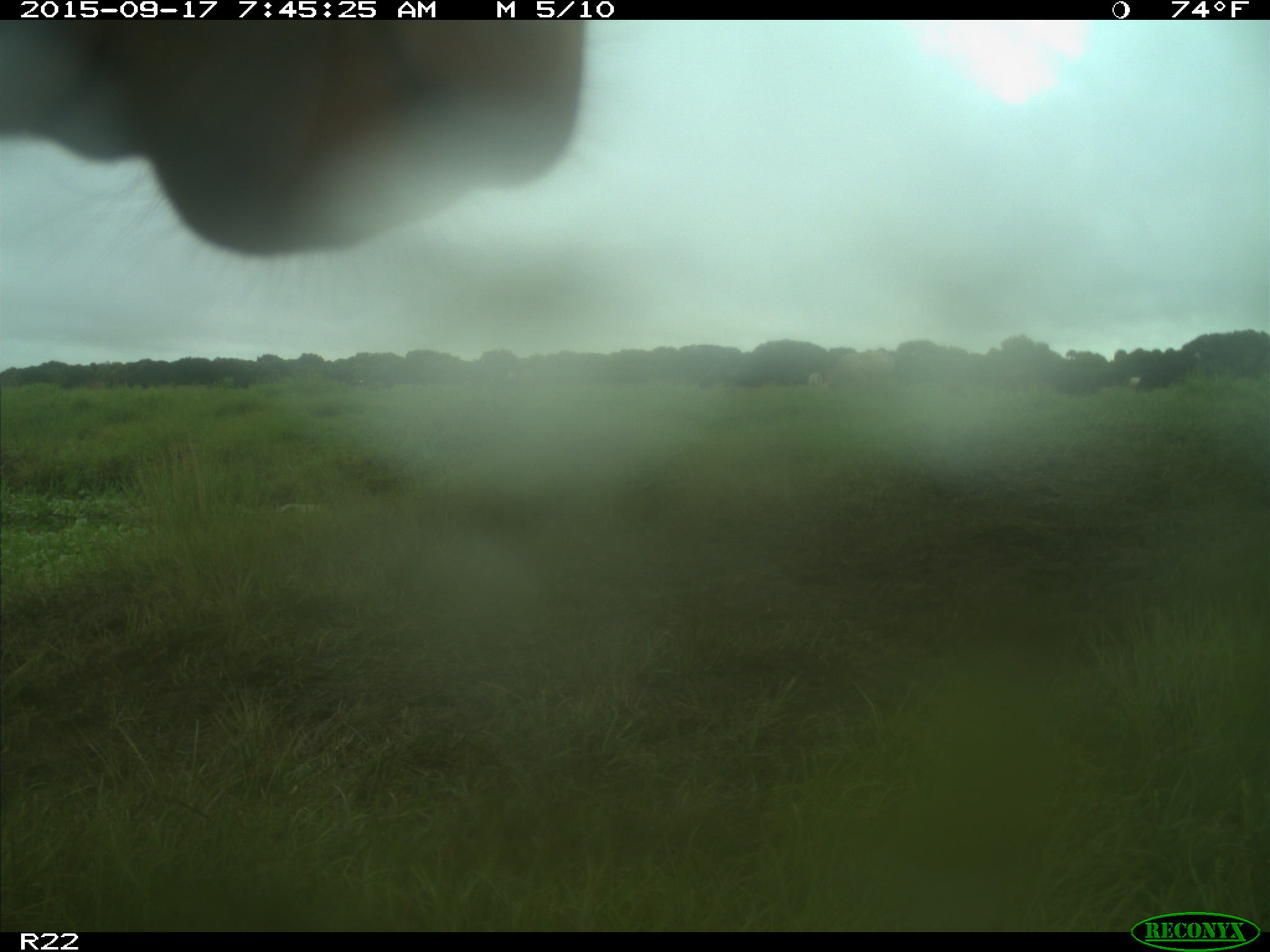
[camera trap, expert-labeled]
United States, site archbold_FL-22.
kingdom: Animalia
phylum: Chordata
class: Mammalia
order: Artiodactyla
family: Bovidae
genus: Bos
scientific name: Bos taurus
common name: domestic cow